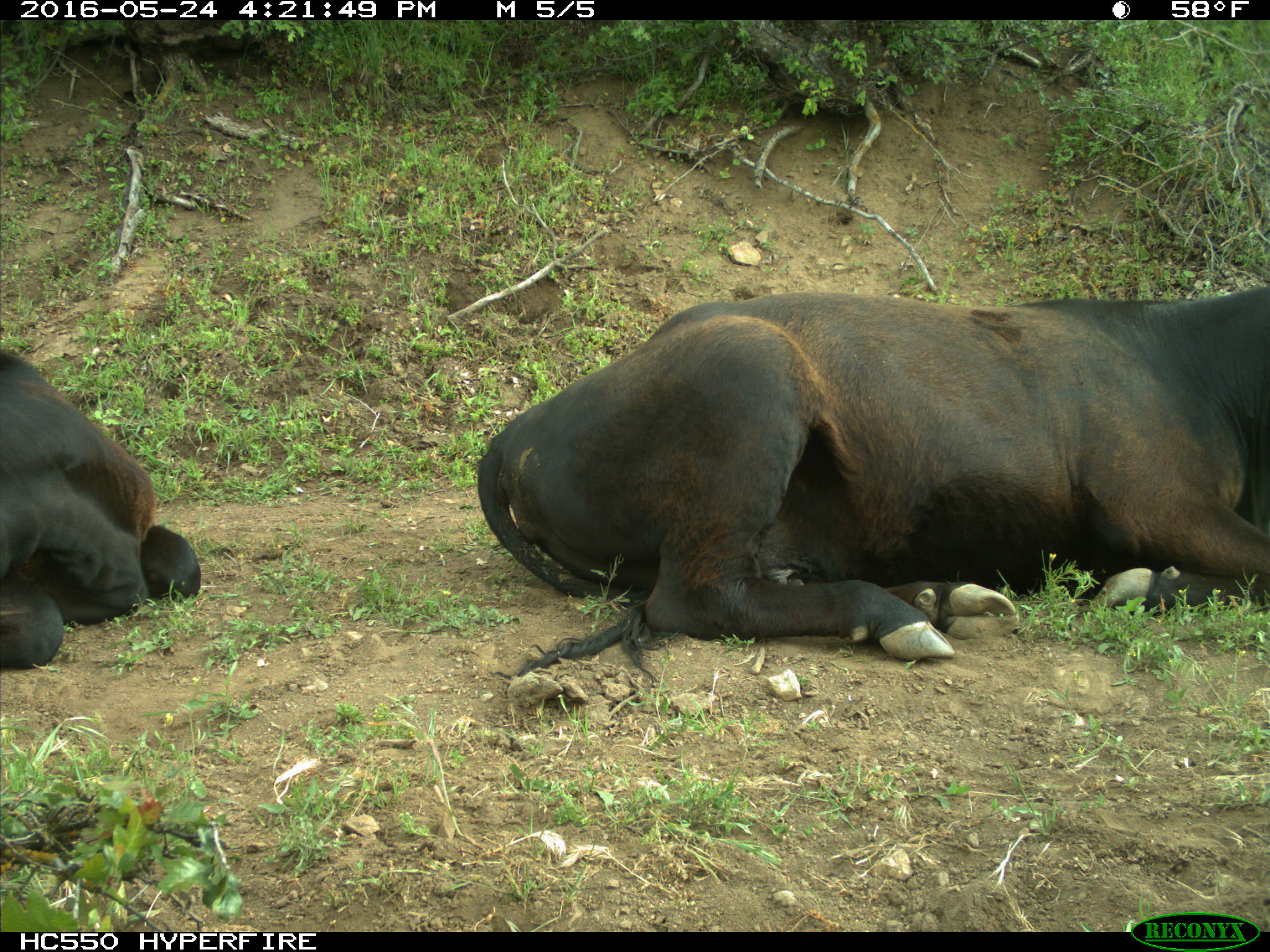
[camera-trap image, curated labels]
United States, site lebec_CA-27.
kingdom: Animalia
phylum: Chordata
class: Mammalia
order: Artiodactyla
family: Bovidae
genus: Bos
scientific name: Bos taurus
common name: domestic cow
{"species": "Bos taurus (domestic cow)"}